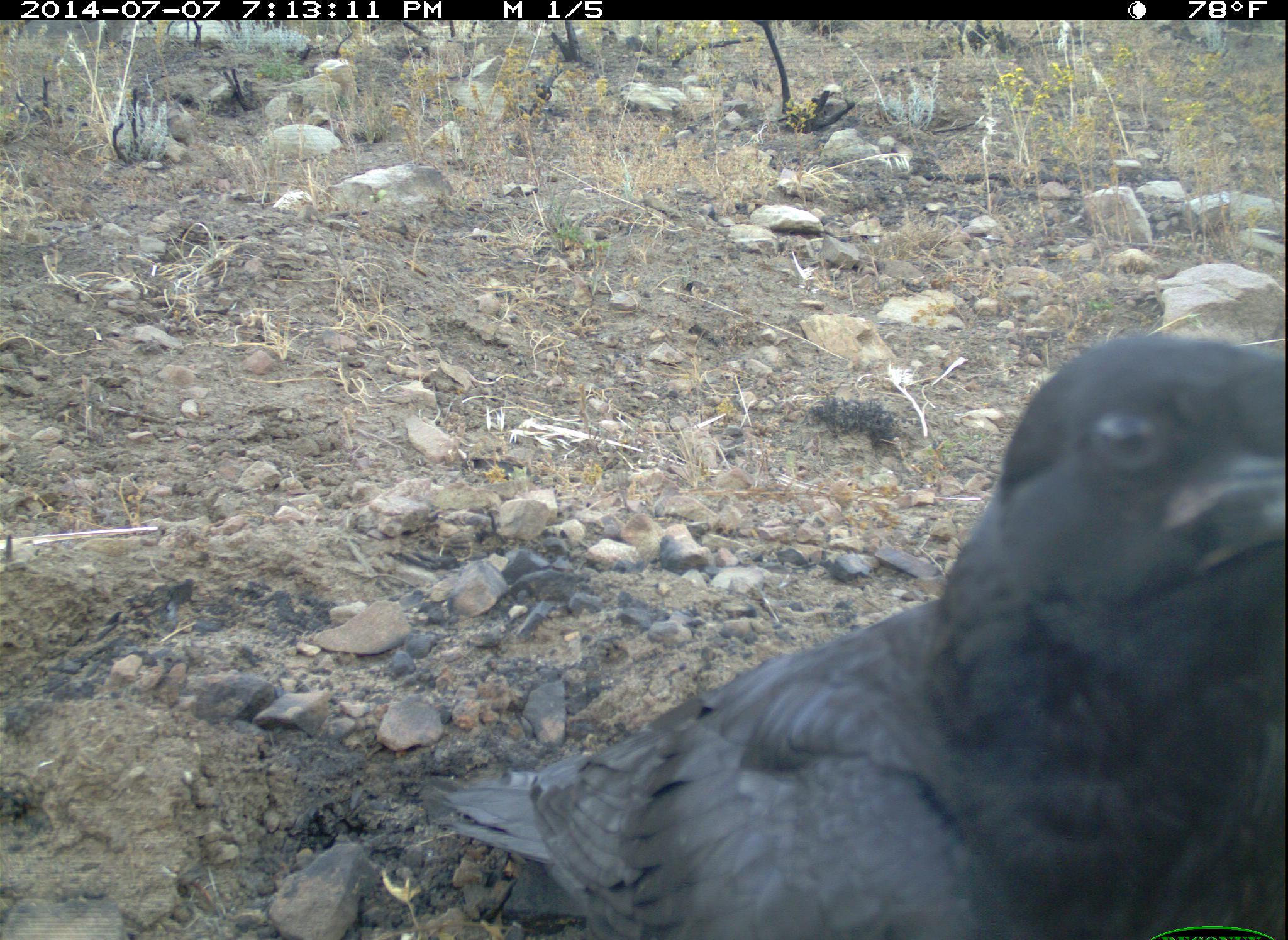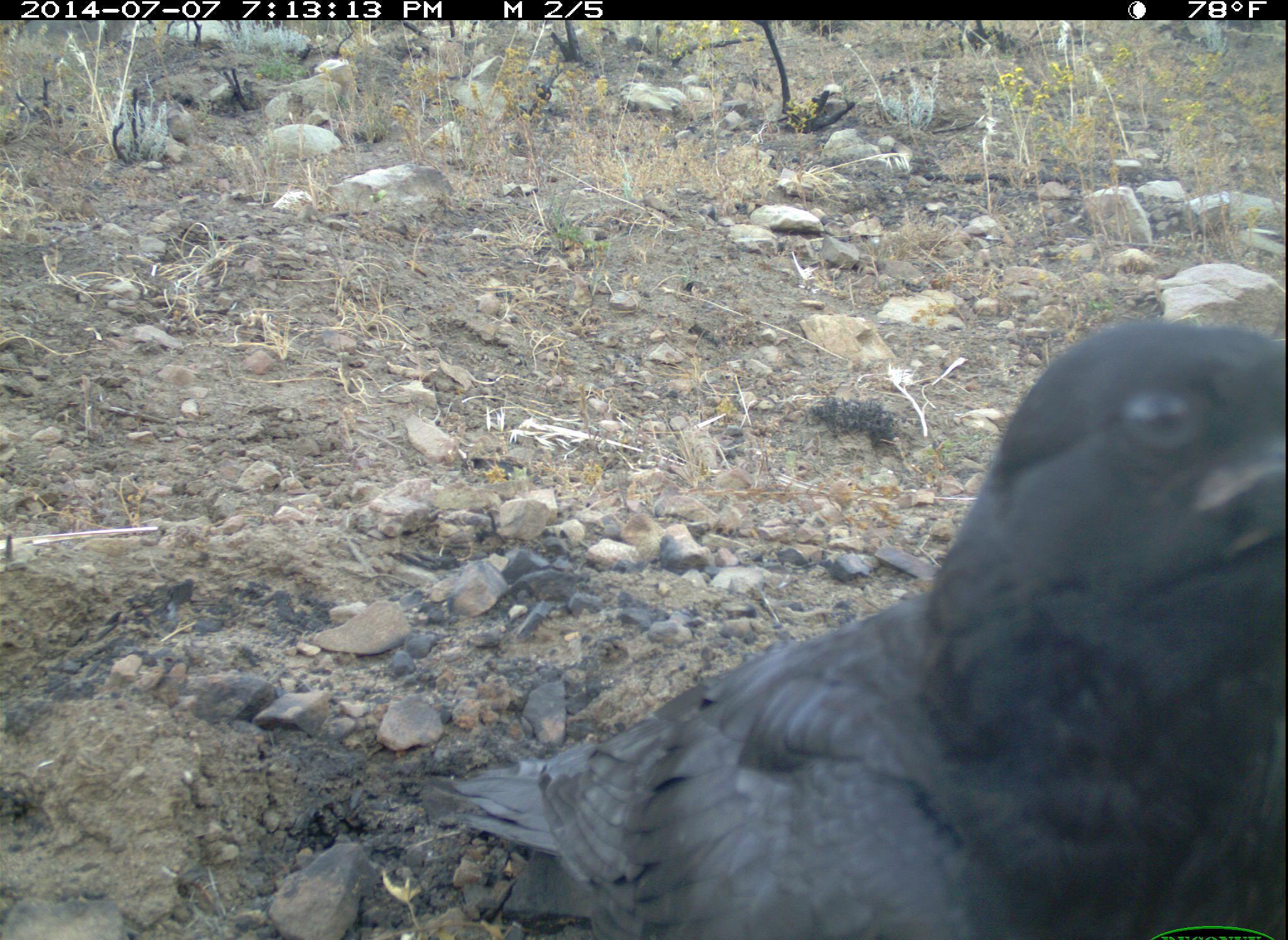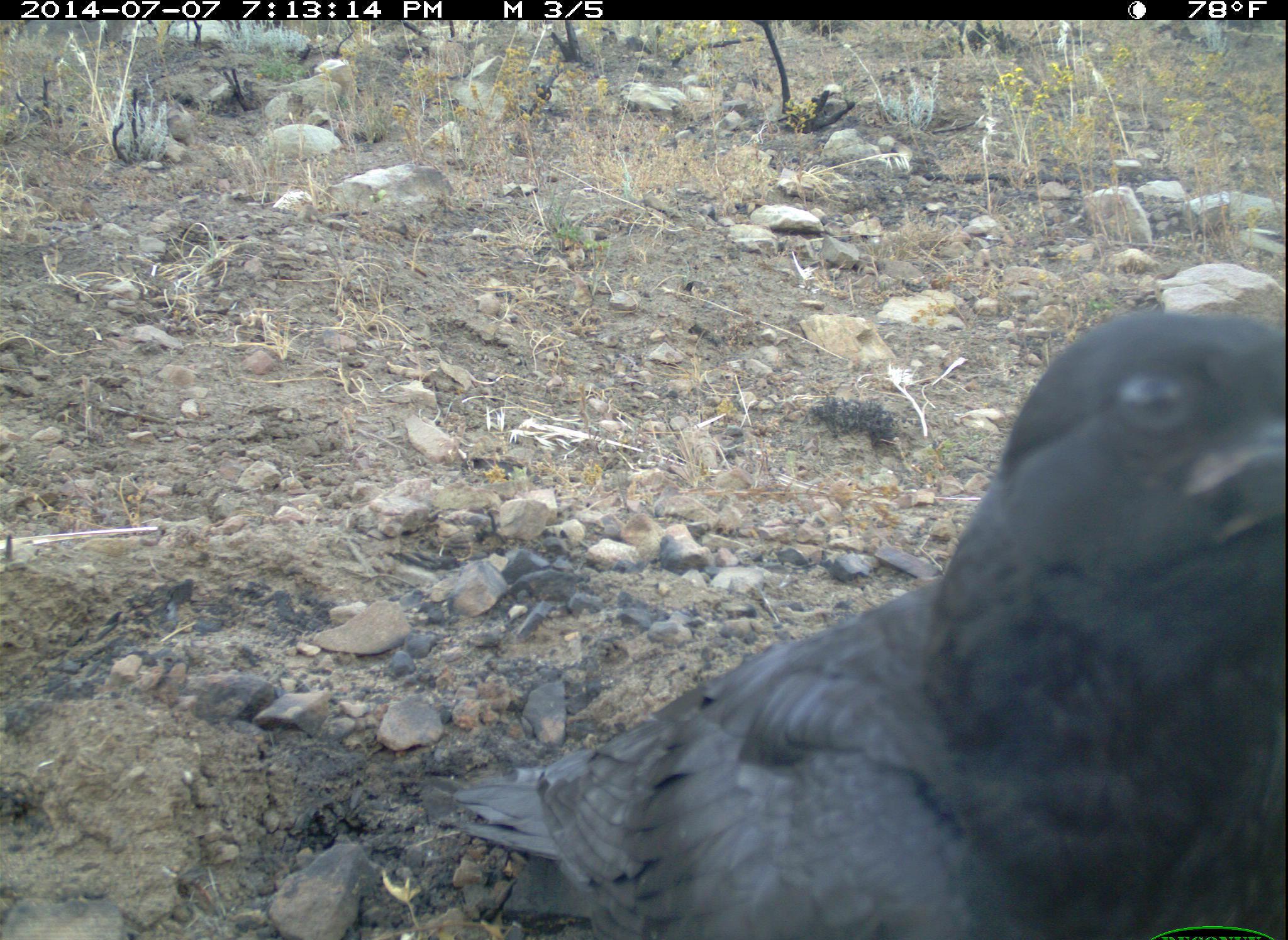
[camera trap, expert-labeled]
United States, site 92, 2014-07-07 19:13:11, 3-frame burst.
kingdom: Animalia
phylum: Chordata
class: Aves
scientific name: Aves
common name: bird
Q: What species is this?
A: Bird (Aves).